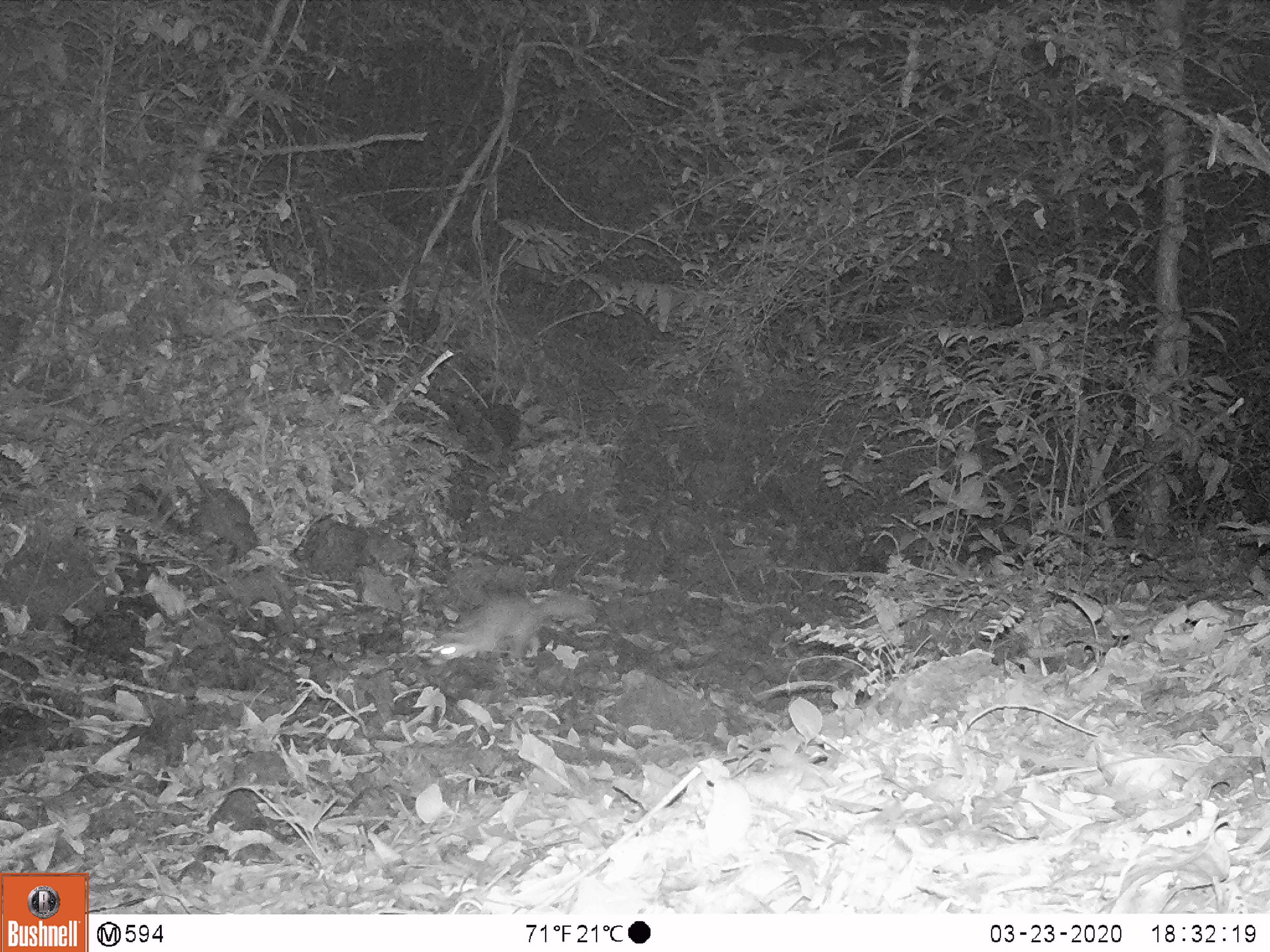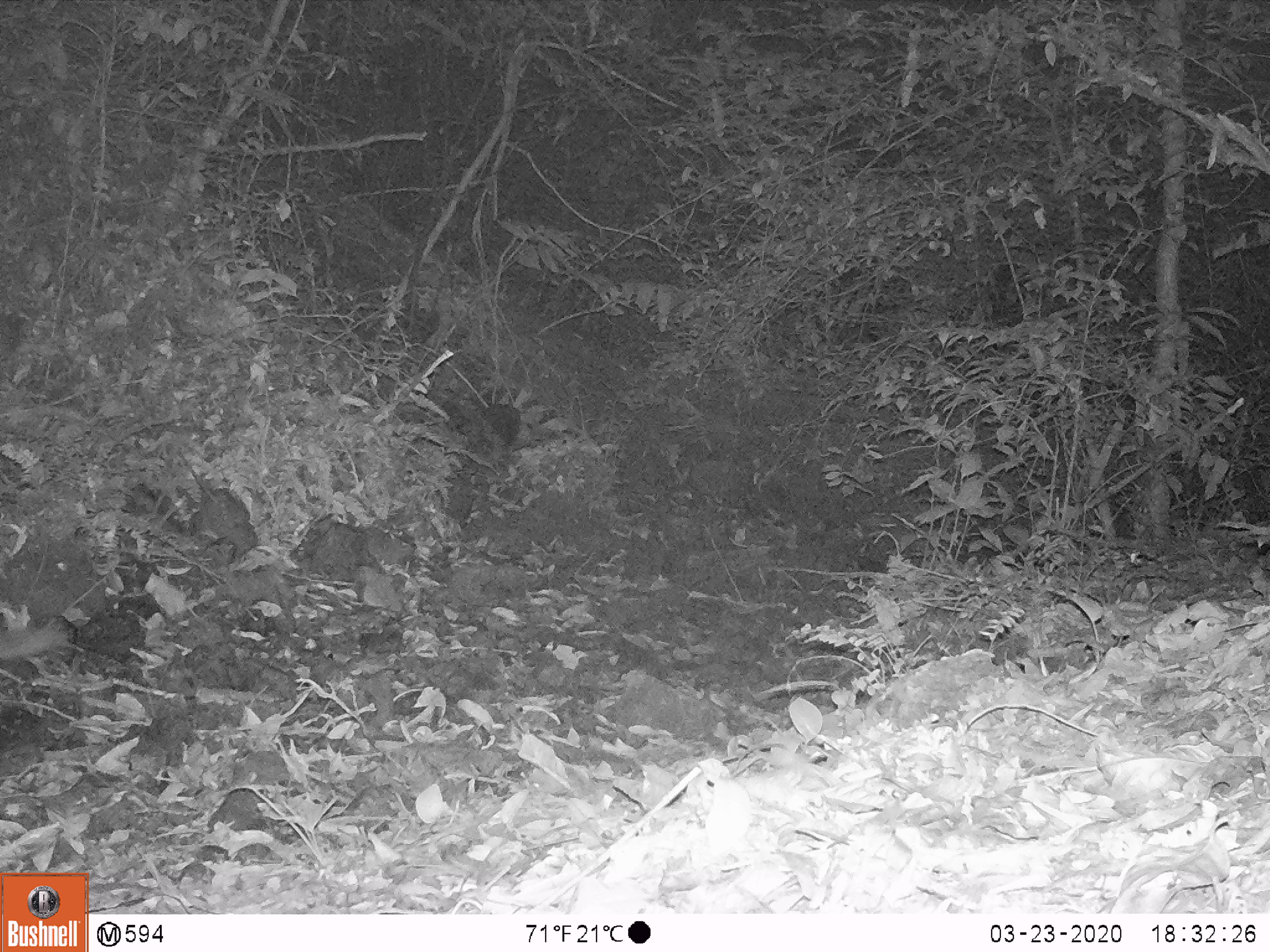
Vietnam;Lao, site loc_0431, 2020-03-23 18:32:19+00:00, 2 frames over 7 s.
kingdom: Animalia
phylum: Chordata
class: Mammalia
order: Carnivora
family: Mustelidae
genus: Melogale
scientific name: Melogale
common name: ferret badger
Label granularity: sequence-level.